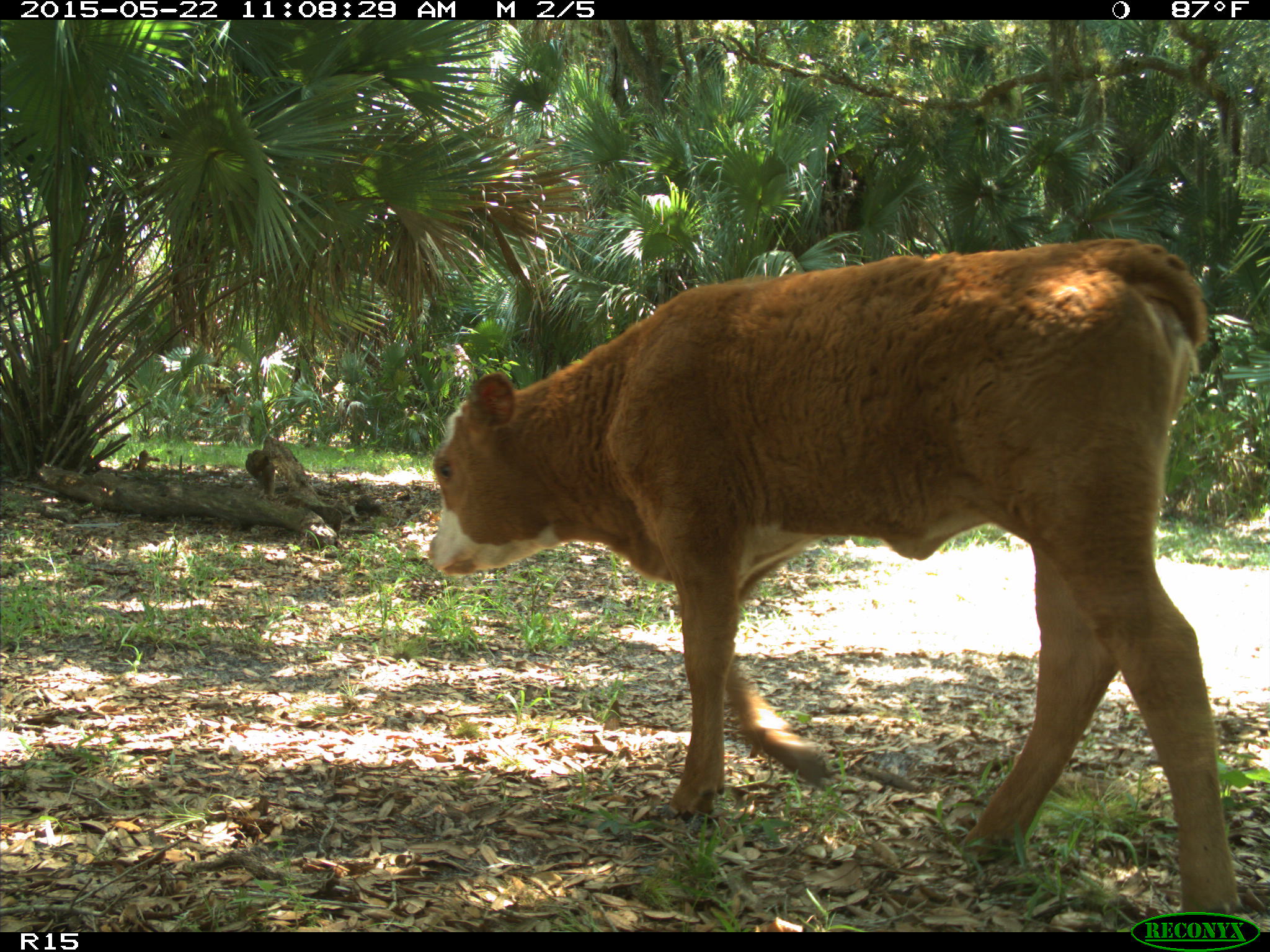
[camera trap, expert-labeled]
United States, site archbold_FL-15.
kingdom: Animalia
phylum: Chordata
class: Mammalia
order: Artiodactyla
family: Bovidae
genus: Bos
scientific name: Bos taurus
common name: domestic cow